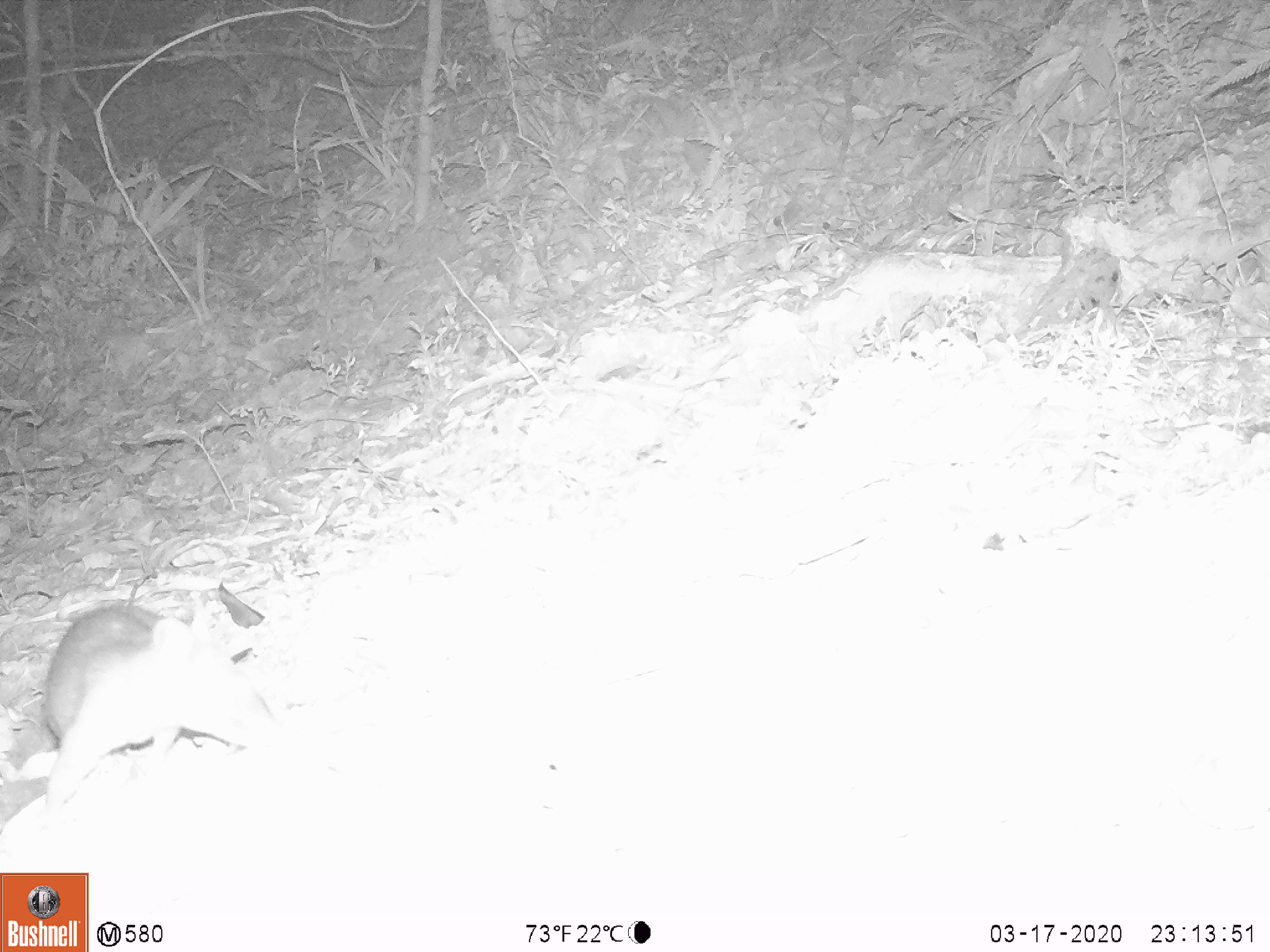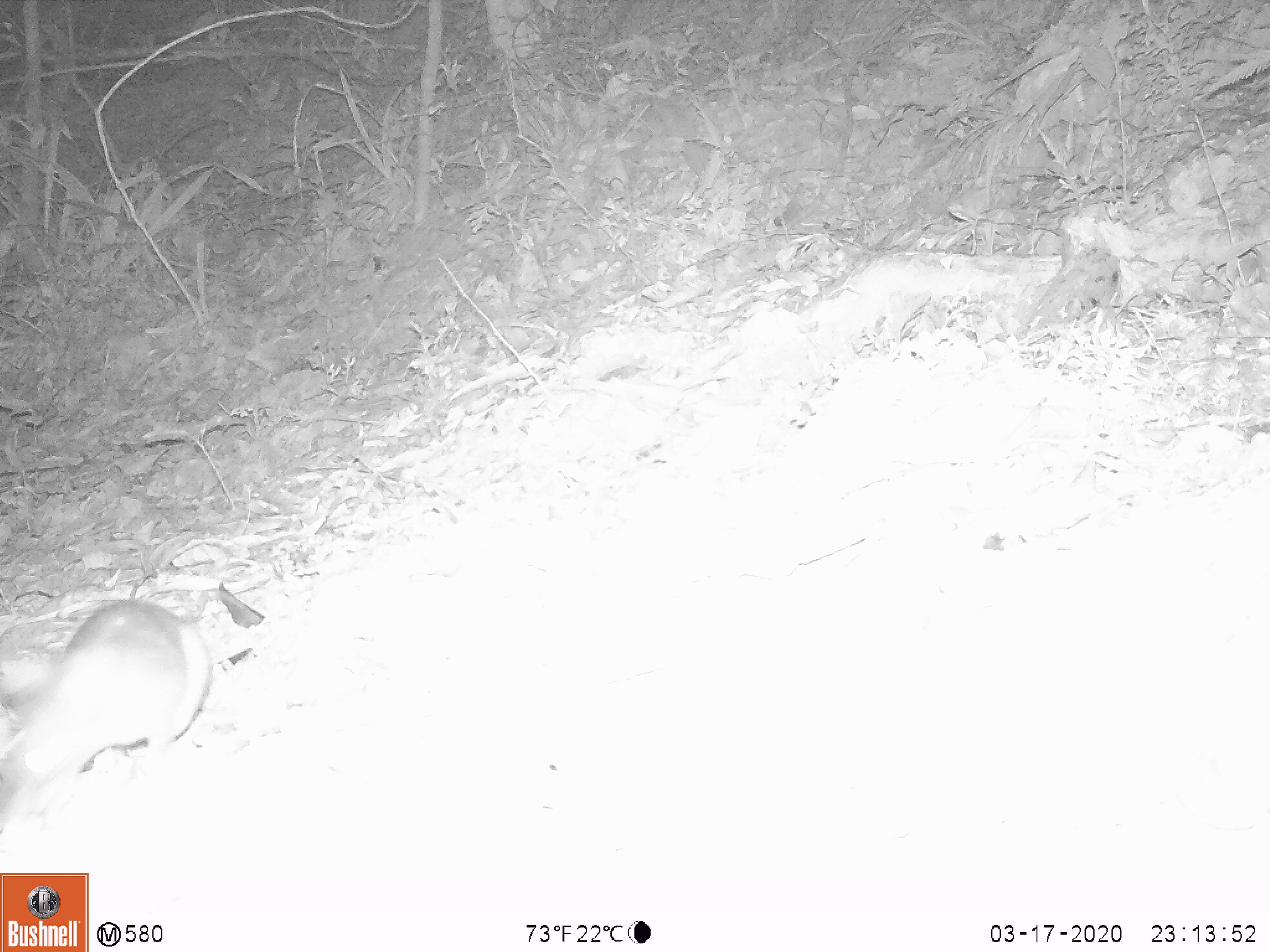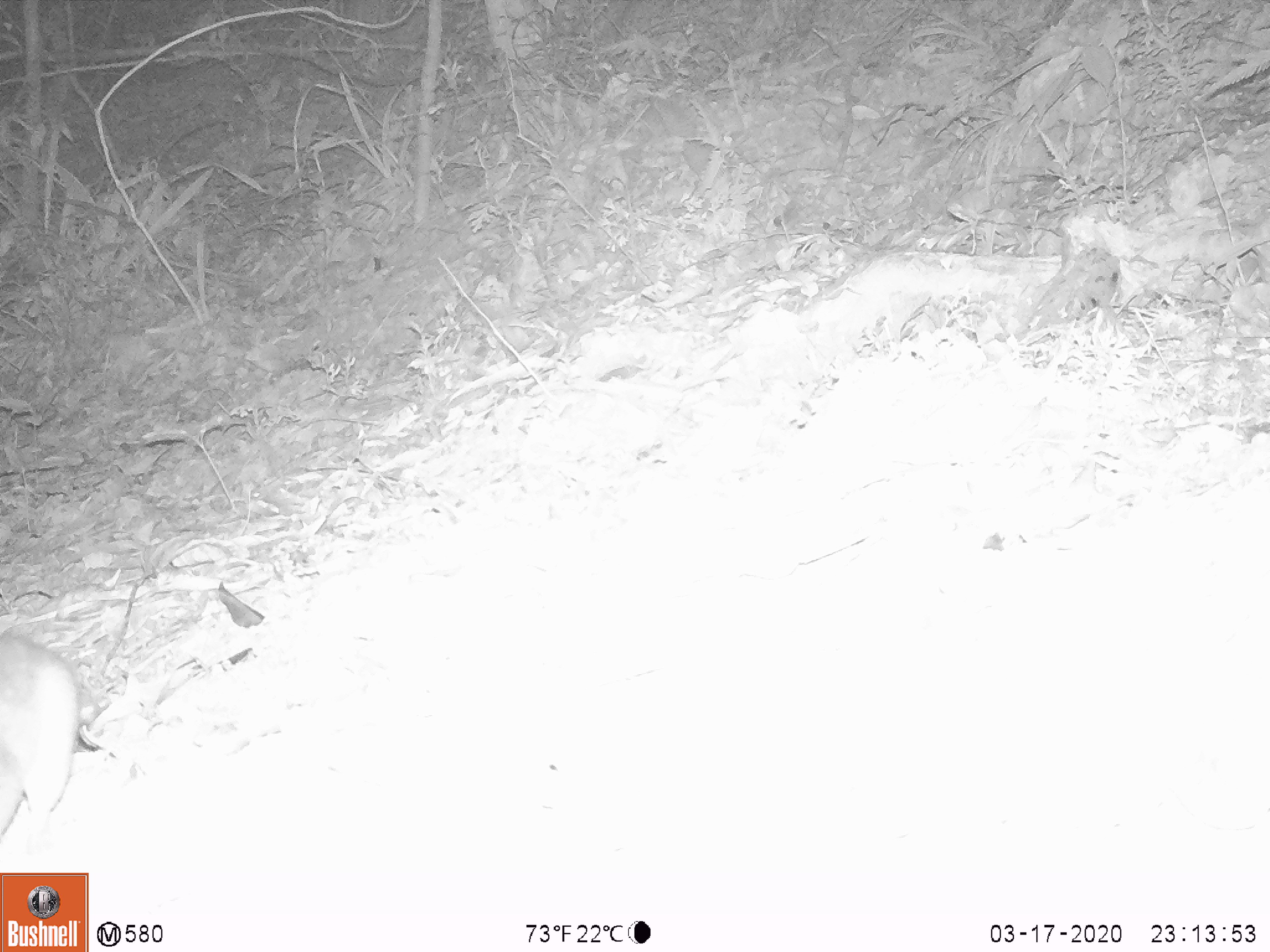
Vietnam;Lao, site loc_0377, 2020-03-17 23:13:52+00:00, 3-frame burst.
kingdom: Animalia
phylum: Chordata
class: Mammalia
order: Rodentia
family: Muridae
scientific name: Muridae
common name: old-world mice and rats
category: unidentified murid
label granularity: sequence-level